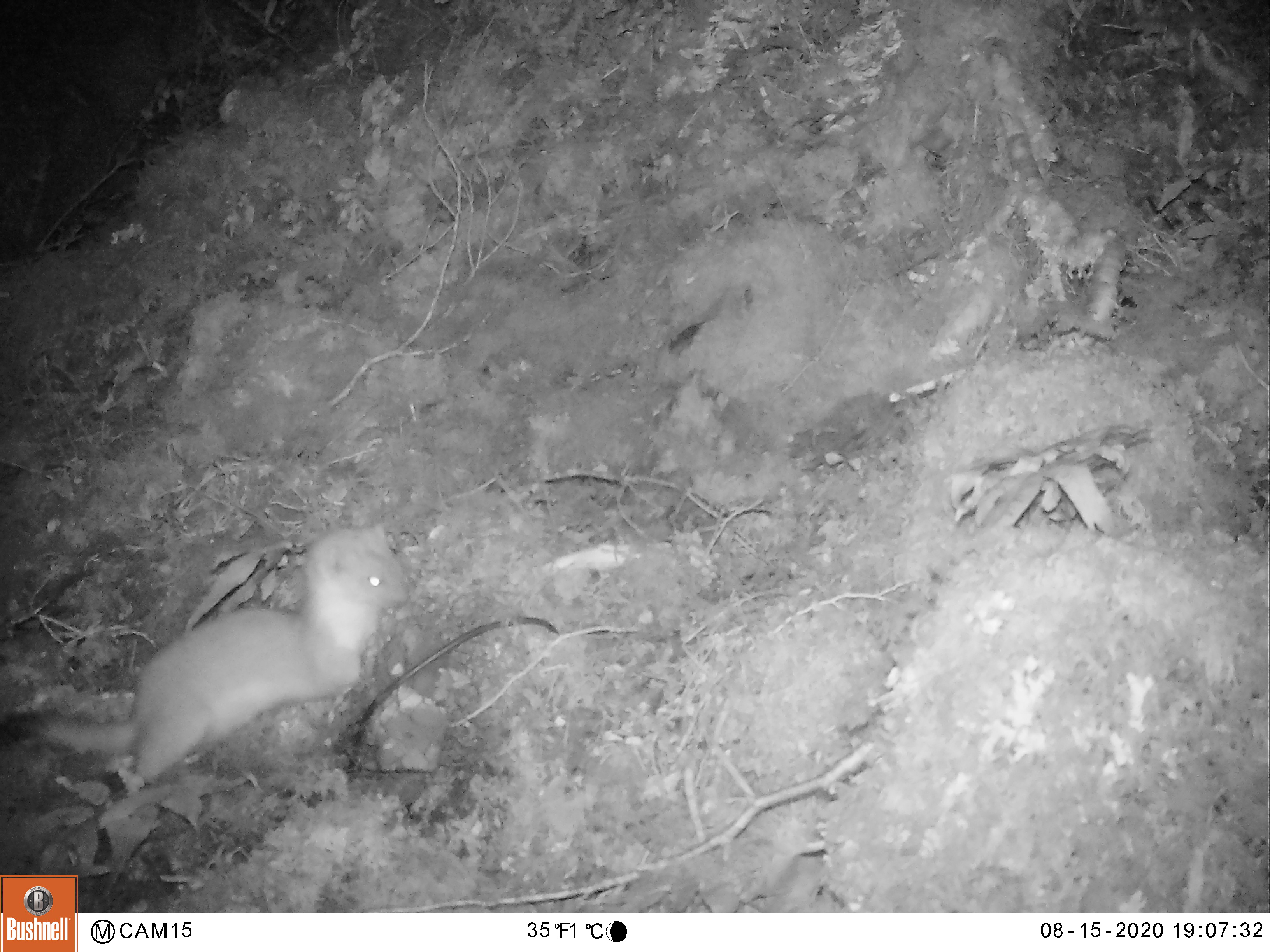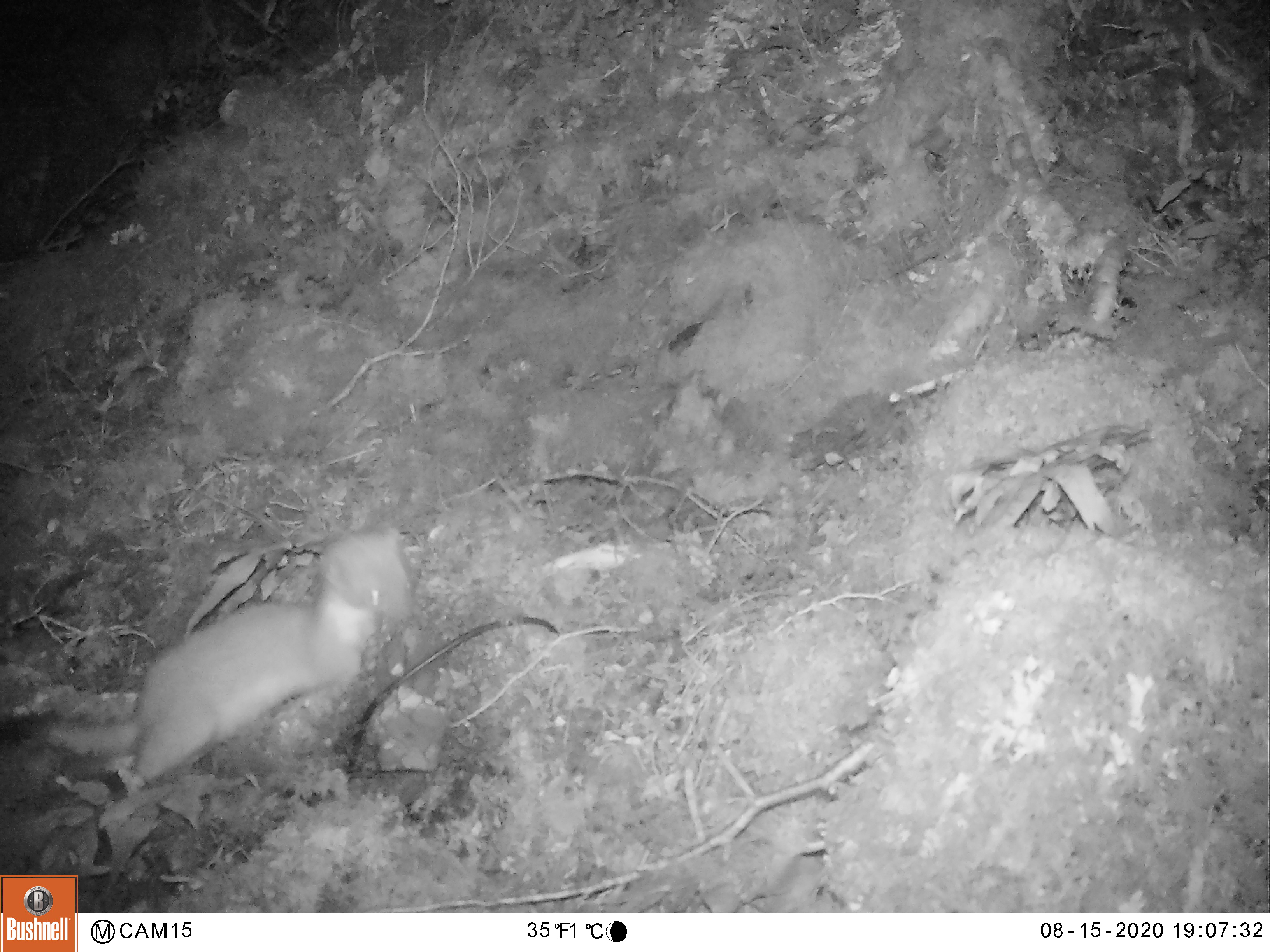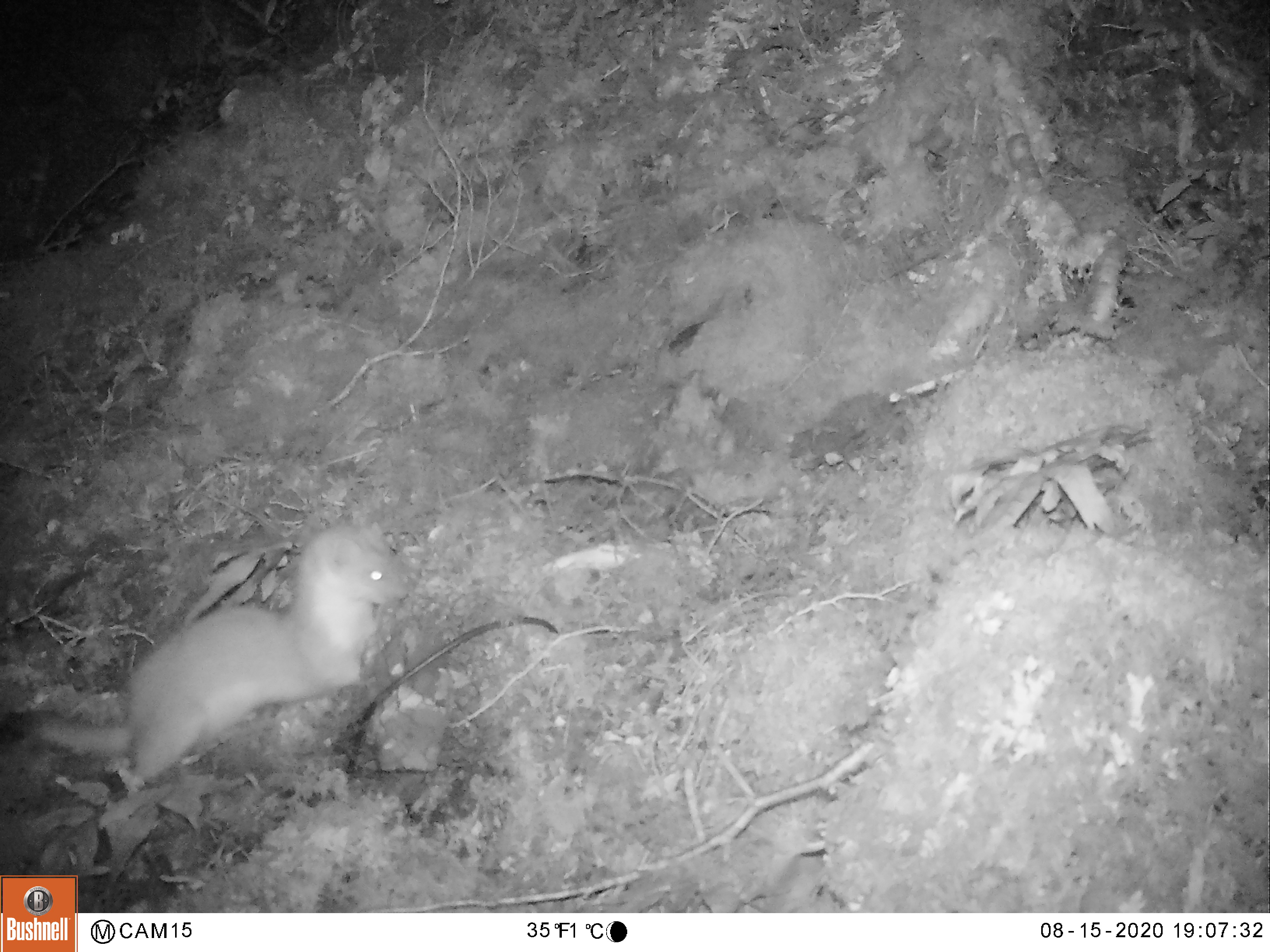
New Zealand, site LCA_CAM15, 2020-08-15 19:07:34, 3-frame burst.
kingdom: Animalia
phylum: Chordata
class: Mammalia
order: Carnivora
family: Mustelidae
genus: Mustela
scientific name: Mustela erminea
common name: stoat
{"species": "stoat (Mustela erminea)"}